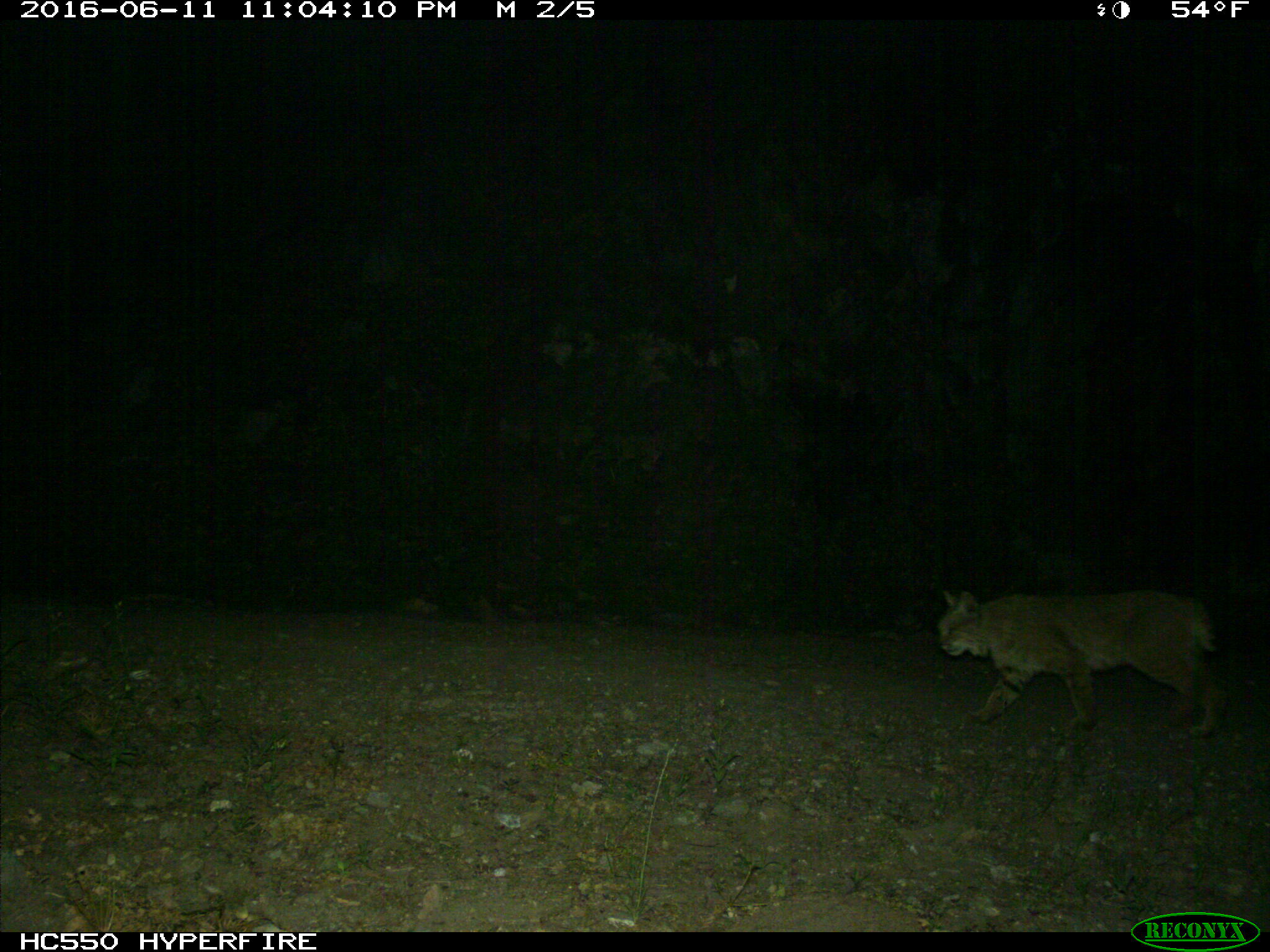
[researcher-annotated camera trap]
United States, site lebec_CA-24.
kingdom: Animalia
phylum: Chordata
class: Mammalia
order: Carnivora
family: Felidae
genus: Lynx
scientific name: Lynx rufus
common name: bobcat